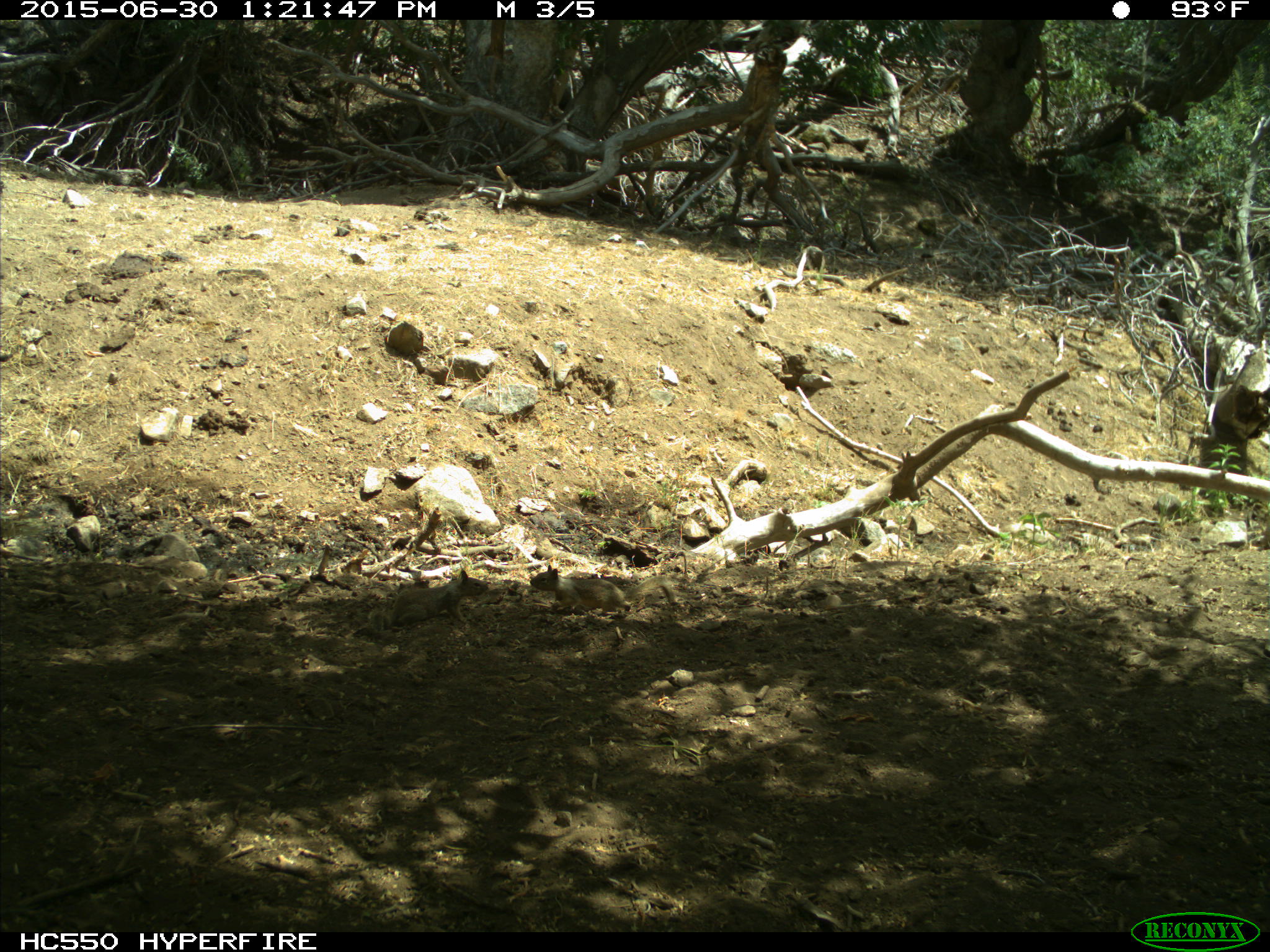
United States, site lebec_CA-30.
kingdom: Animalia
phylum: Chordata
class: Mammalia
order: Rodentia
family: Sciuridae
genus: Otospermophilus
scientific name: Otospermophilus beecheyi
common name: california ground squirrel